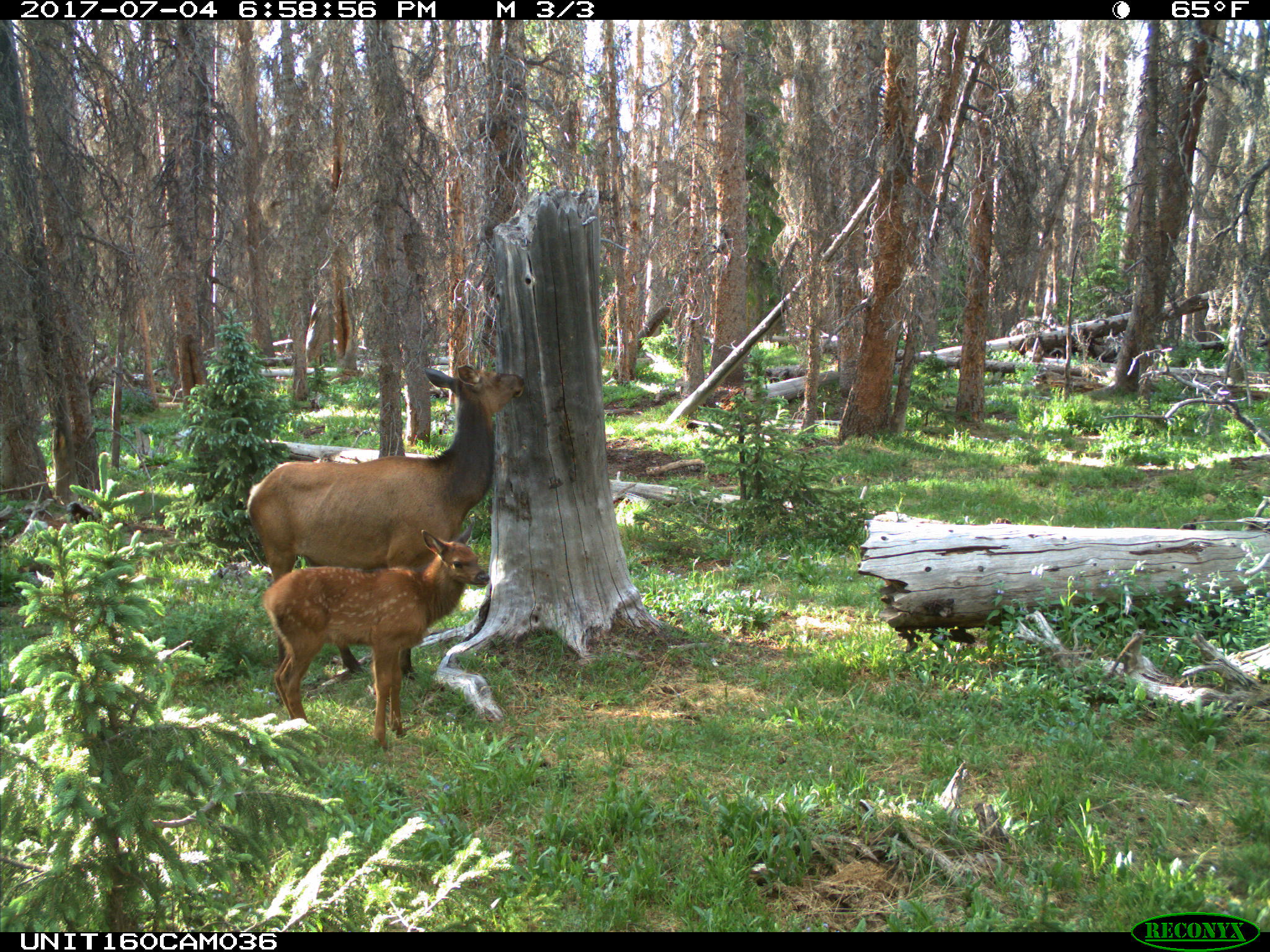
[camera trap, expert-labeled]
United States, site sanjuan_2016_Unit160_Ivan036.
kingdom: Animalia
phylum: Chordata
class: Mammalia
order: Artiodactyla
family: Cervidae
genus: Cervus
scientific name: Cervus elaphus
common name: red deer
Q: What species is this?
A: Cervus elaphus (red deer).